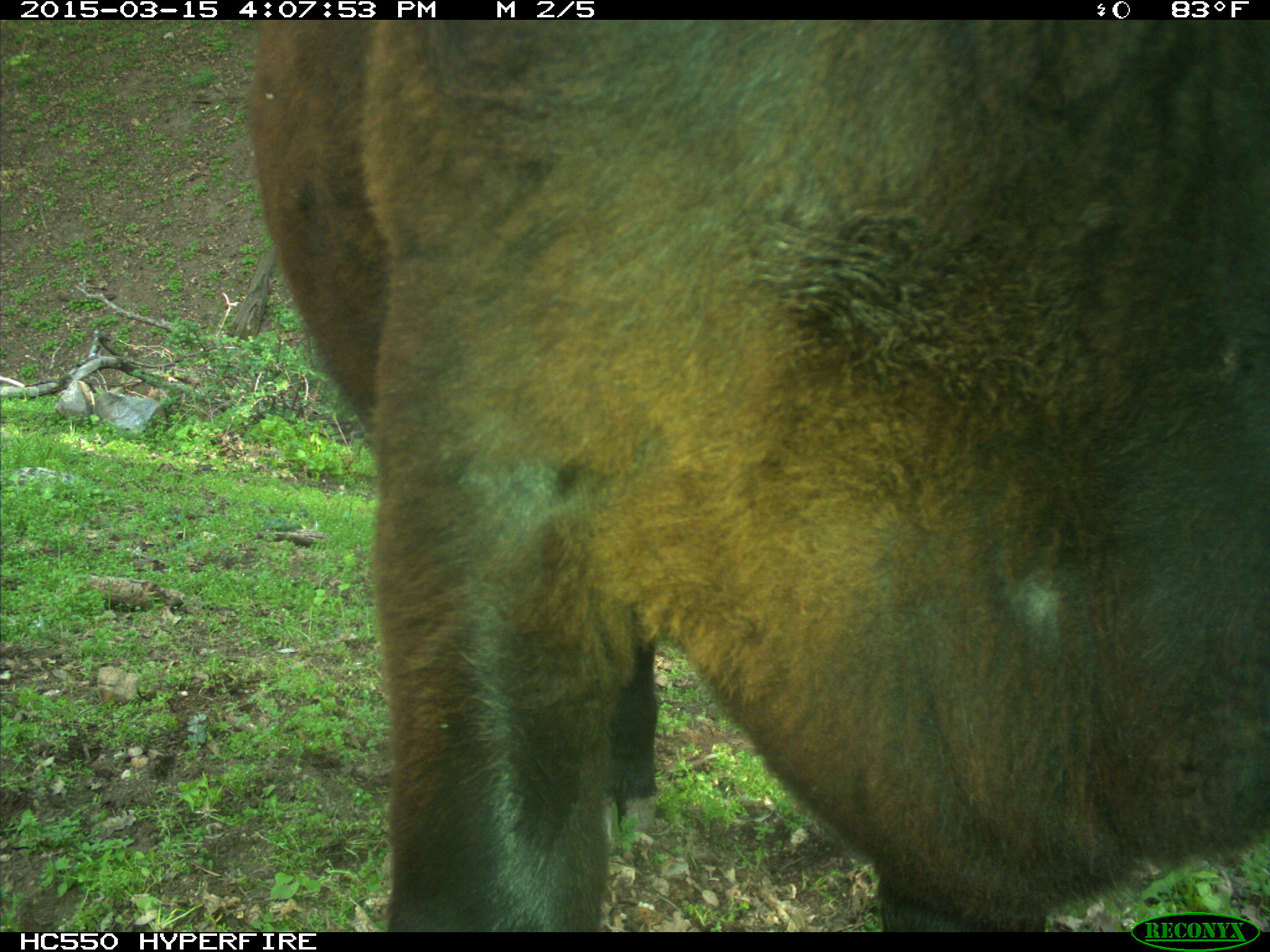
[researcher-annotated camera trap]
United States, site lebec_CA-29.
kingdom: Animalia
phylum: Chordata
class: Mammalia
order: Artiodactyla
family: Bovidae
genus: Bos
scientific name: Bos taurus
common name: domestic cow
Bos taurus (domestic cow).